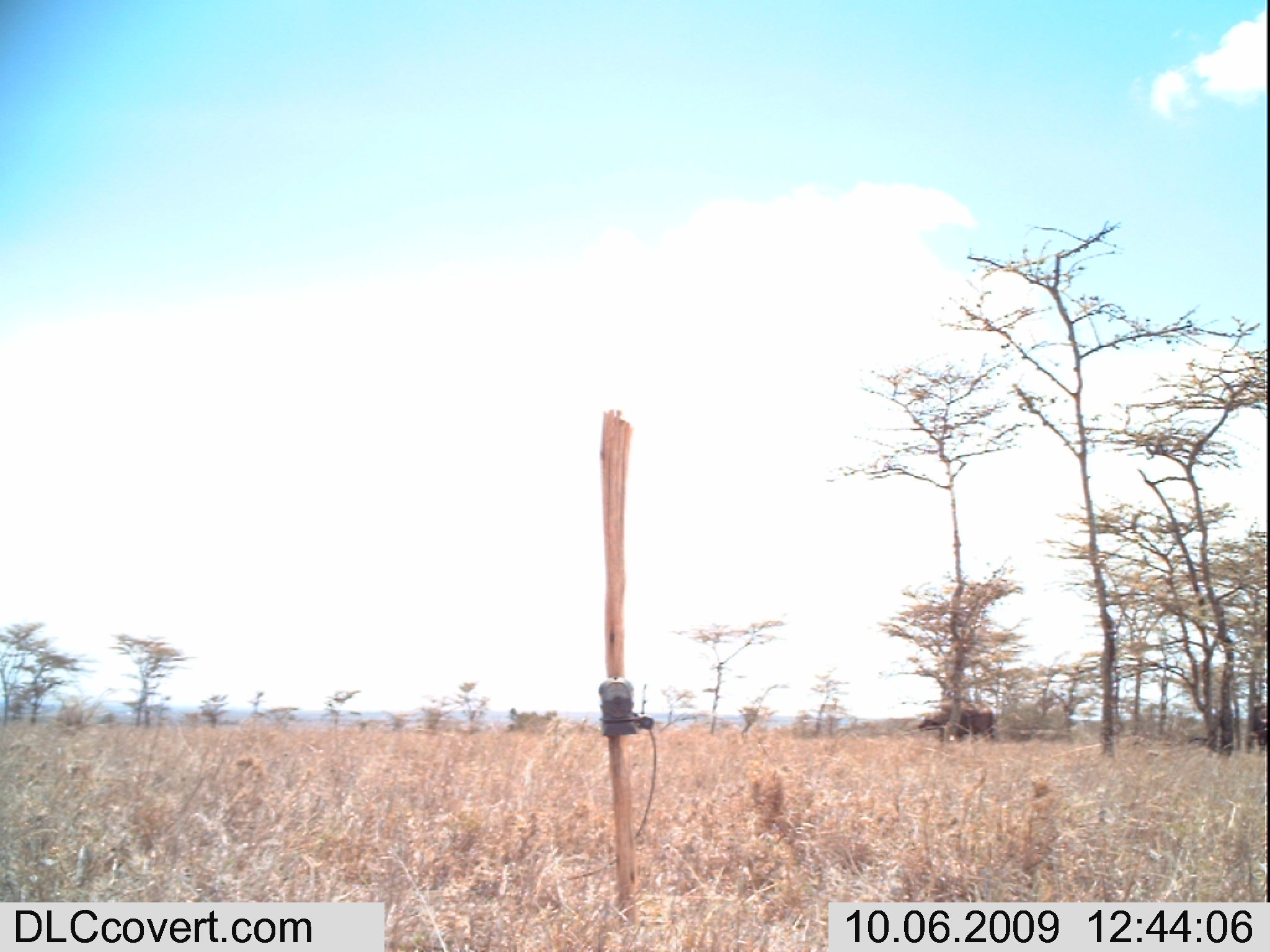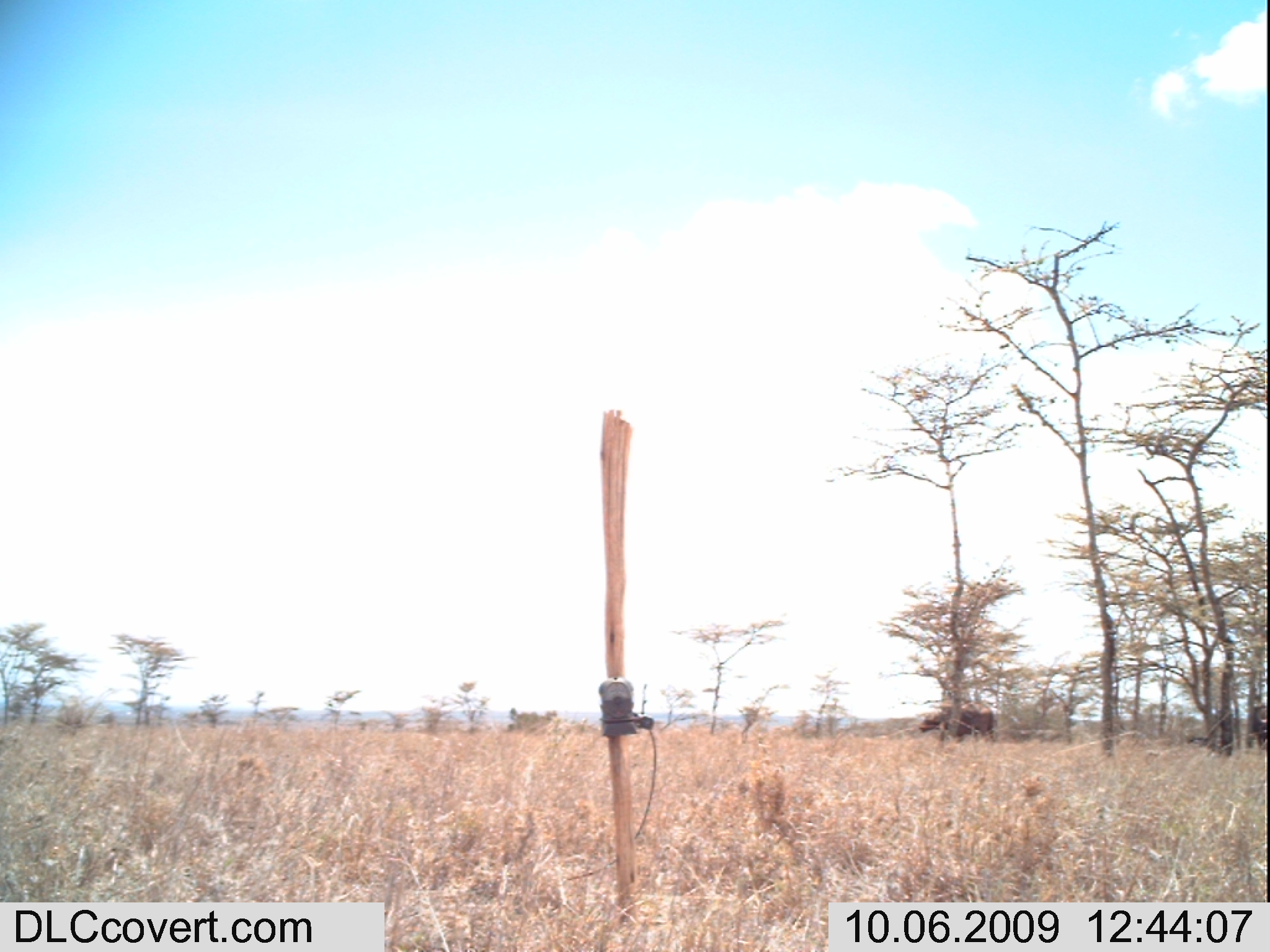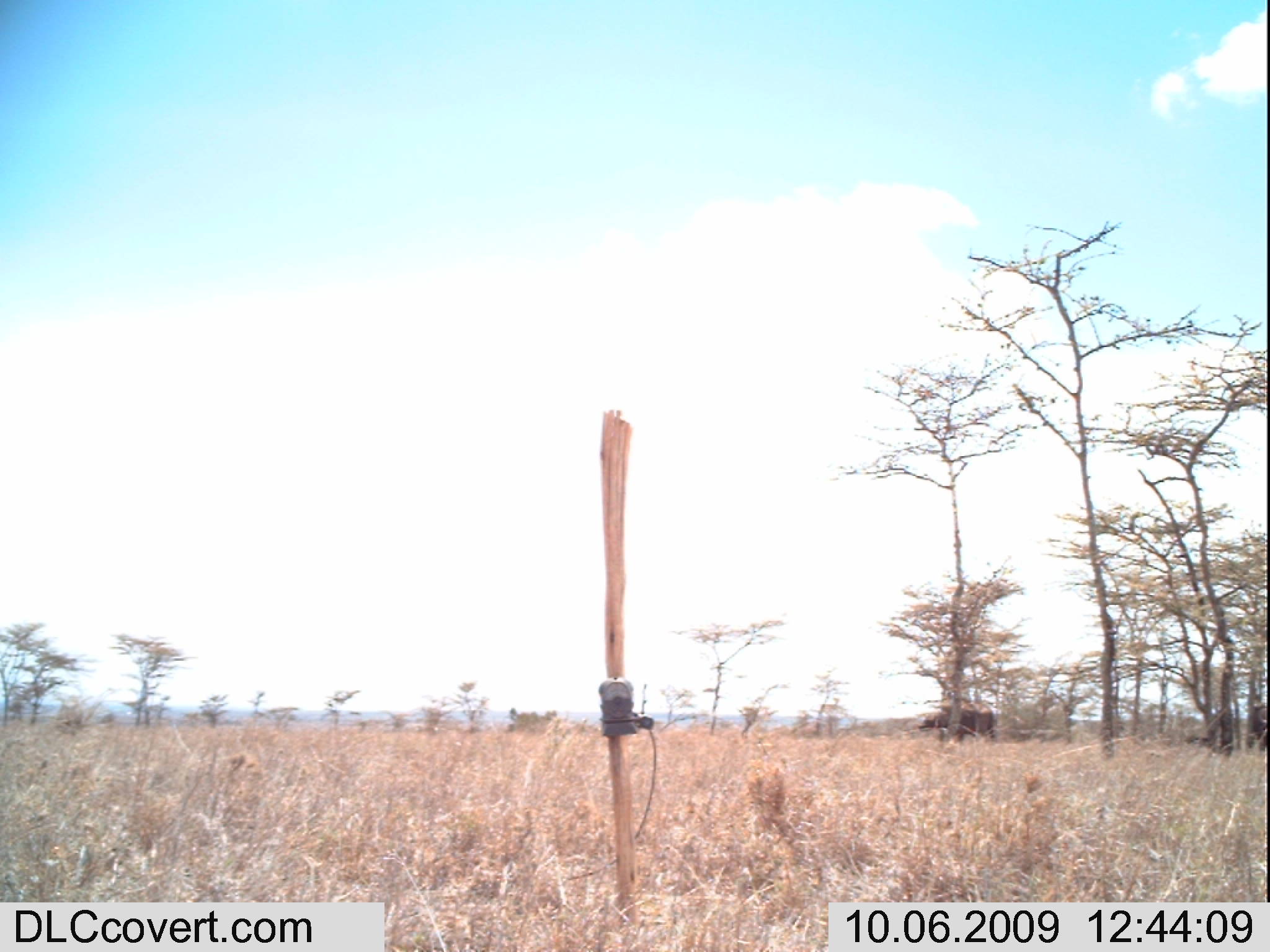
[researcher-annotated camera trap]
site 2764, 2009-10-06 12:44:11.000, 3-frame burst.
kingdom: Animalia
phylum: Chordata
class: Mammalia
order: Artiodactyla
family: Bovidae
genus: Syncerus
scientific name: Syncerus caffer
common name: african buffalo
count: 2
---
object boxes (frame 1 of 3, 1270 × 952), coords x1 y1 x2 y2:
syncerus caffer: 917 700 996 743; 1247 702 1267 754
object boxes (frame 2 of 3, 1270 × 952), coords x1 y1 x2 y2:
syncerus caffer: 917 700 996 743; 1247 702 1267 754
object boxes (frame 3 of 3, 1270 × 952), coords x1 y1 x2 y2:
syncerus caffer: 917 700 996 743; 1247 702 1267 754